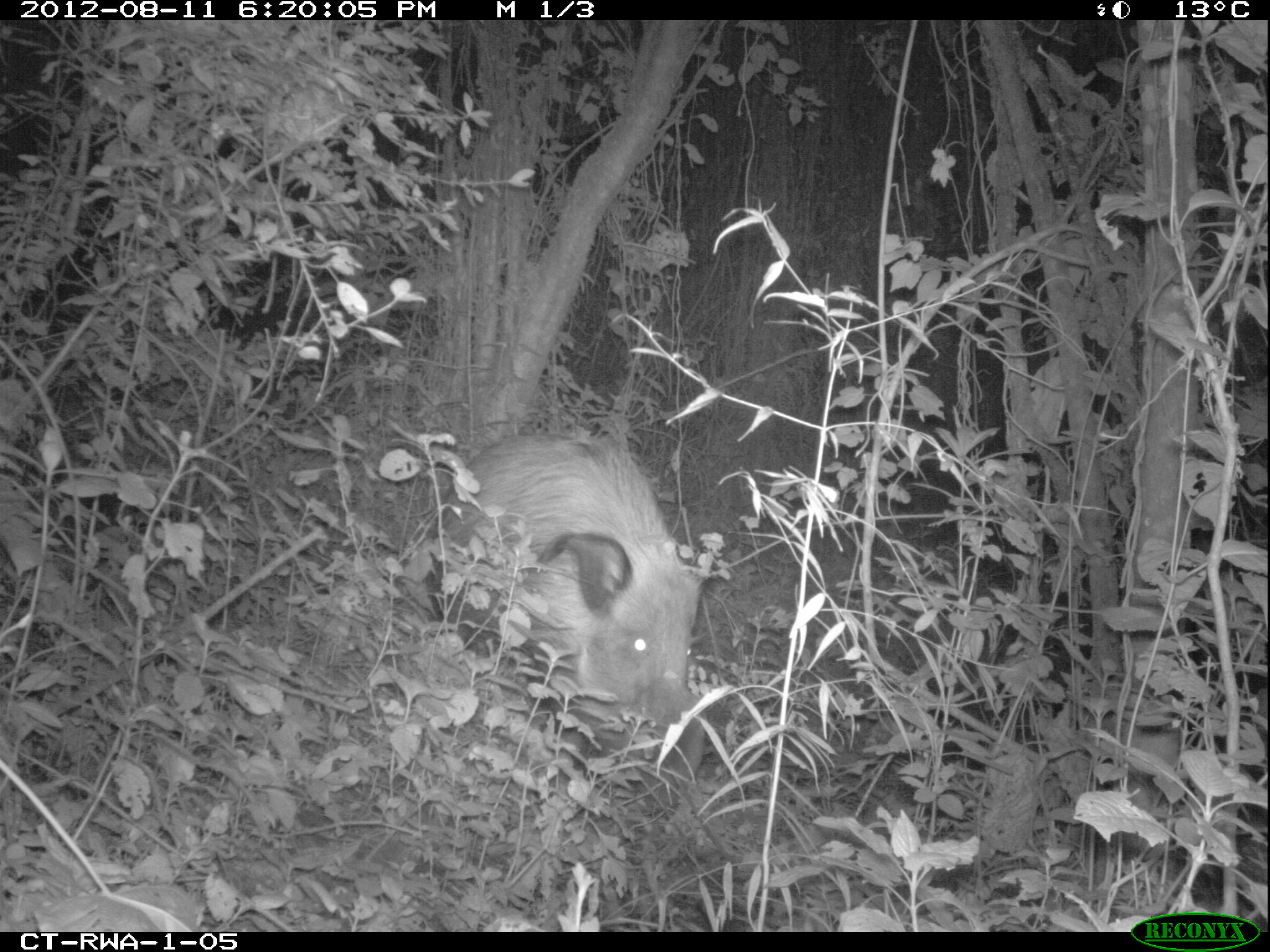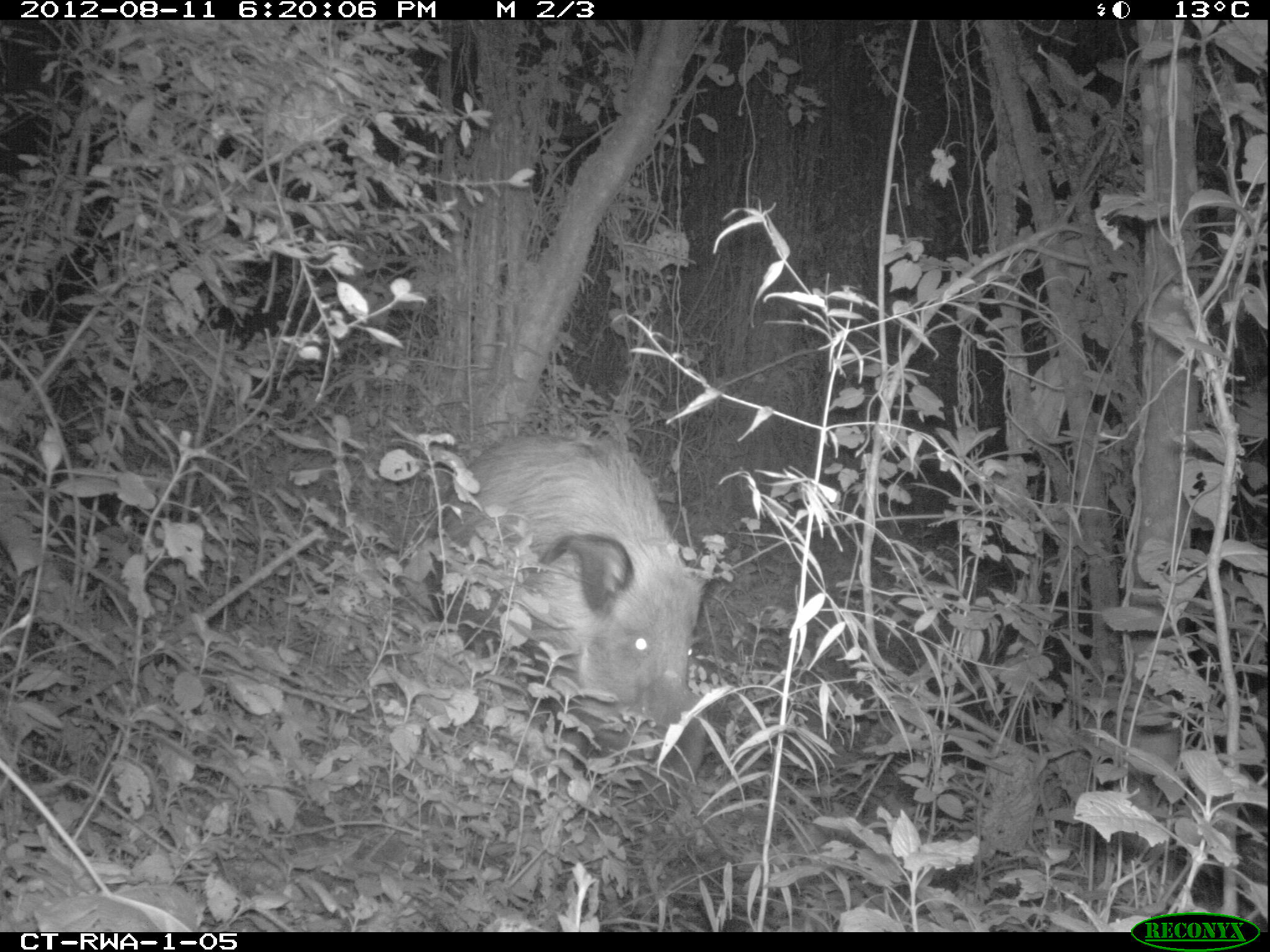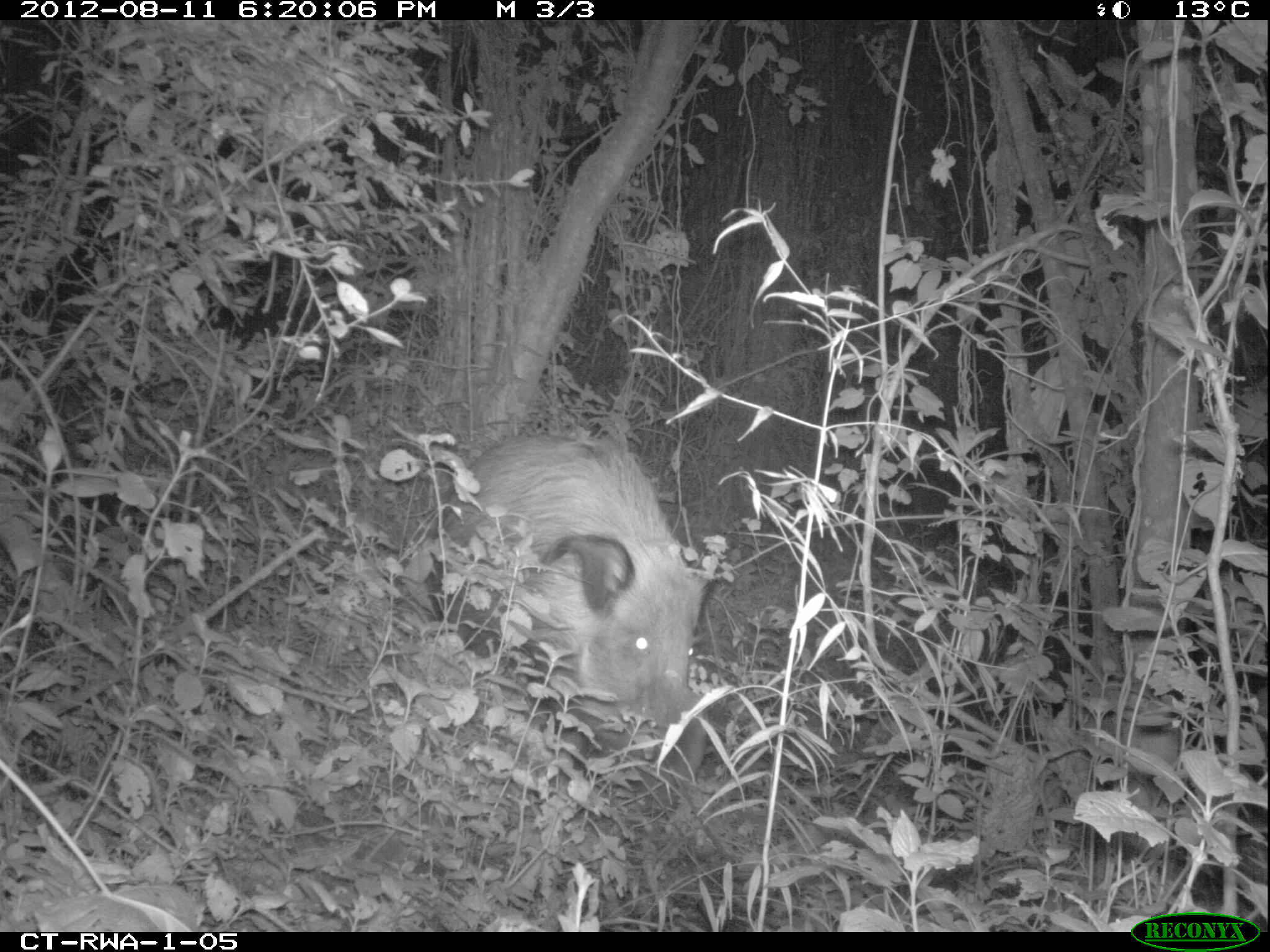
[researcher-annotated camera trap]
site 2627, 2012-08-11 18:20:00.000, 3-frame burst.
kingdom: Animalia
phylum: Chordata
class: Mammalia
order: Artiodactyla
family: Suidae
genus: Potamochoerus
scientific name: Potamochoerus larvatus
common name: bushpig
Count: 1.